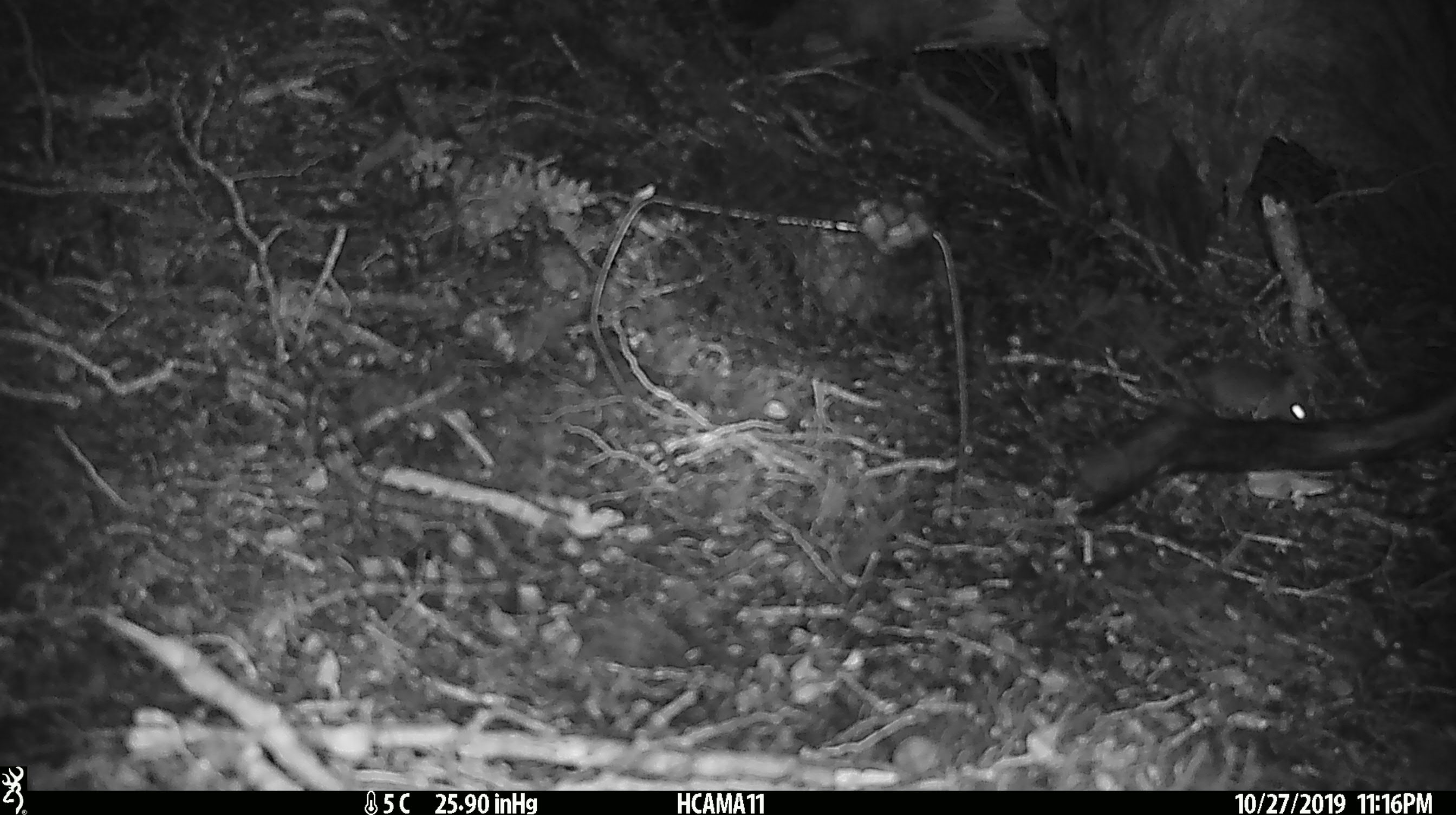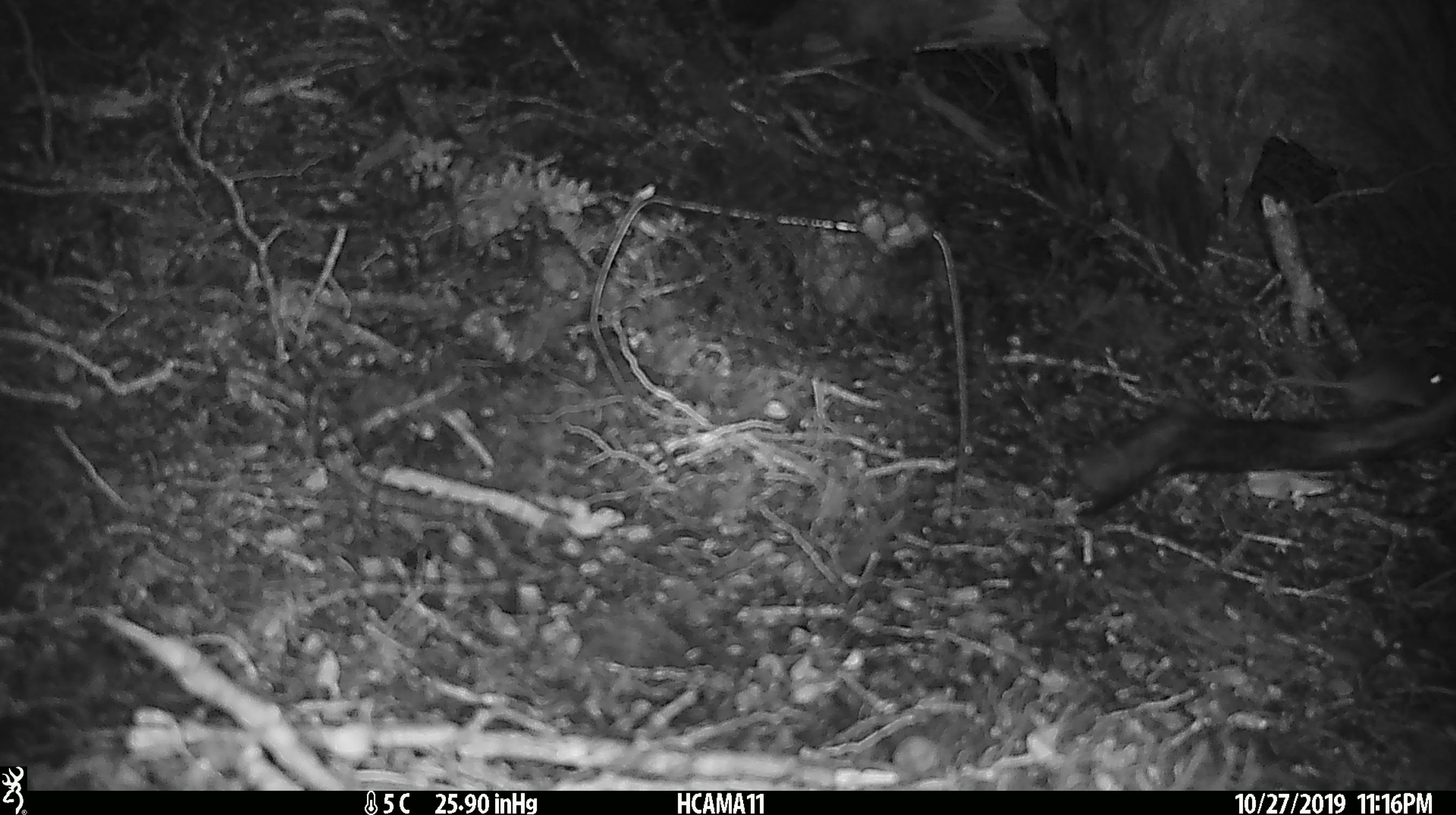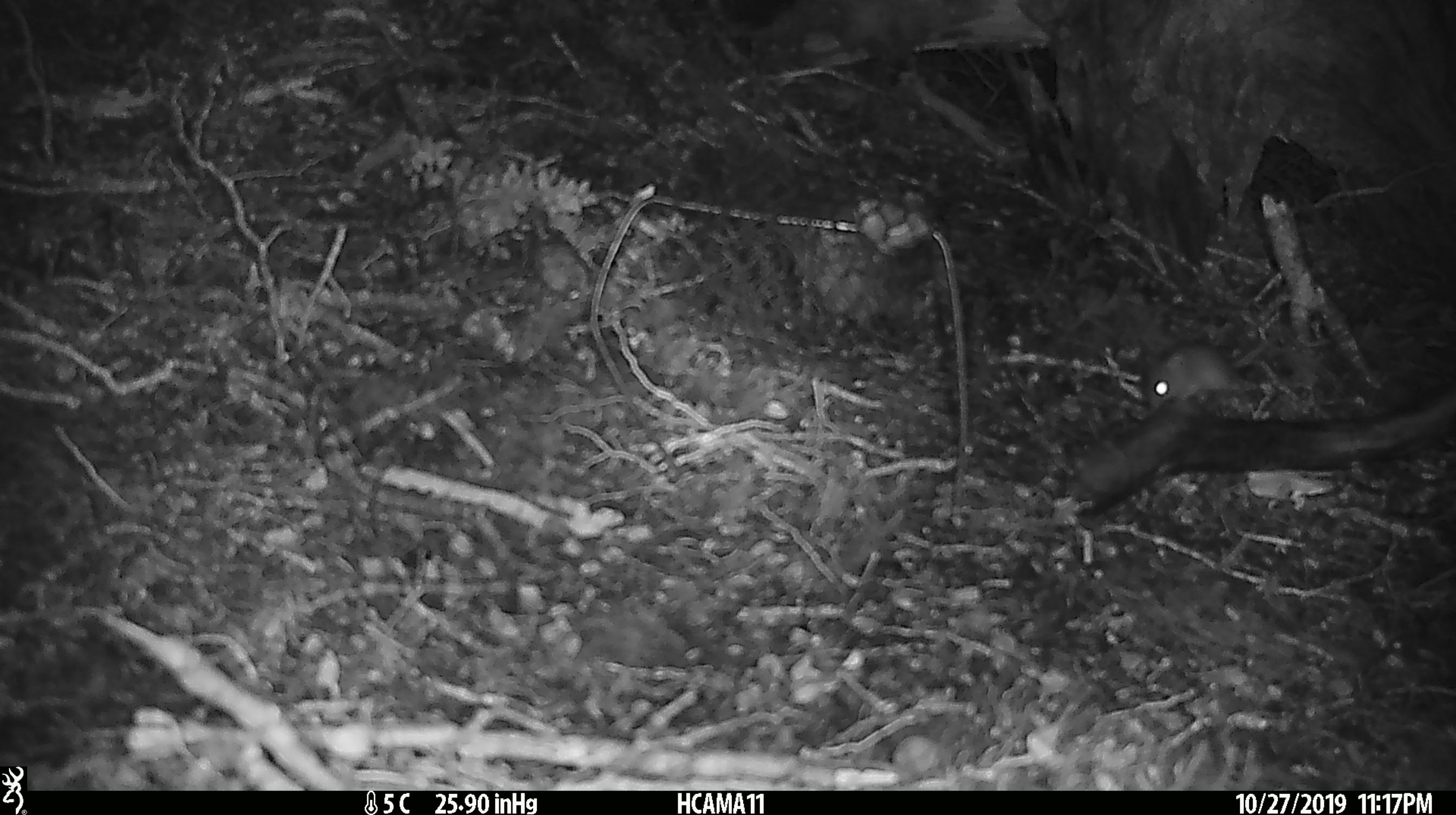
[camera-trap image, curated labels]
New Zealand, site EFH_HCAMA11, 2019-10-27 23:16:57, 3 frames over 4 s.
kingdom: Animalia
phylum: Chordata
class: Mammalia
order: Rodentia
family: Muridae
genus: Mus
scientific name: Mus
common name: mouse